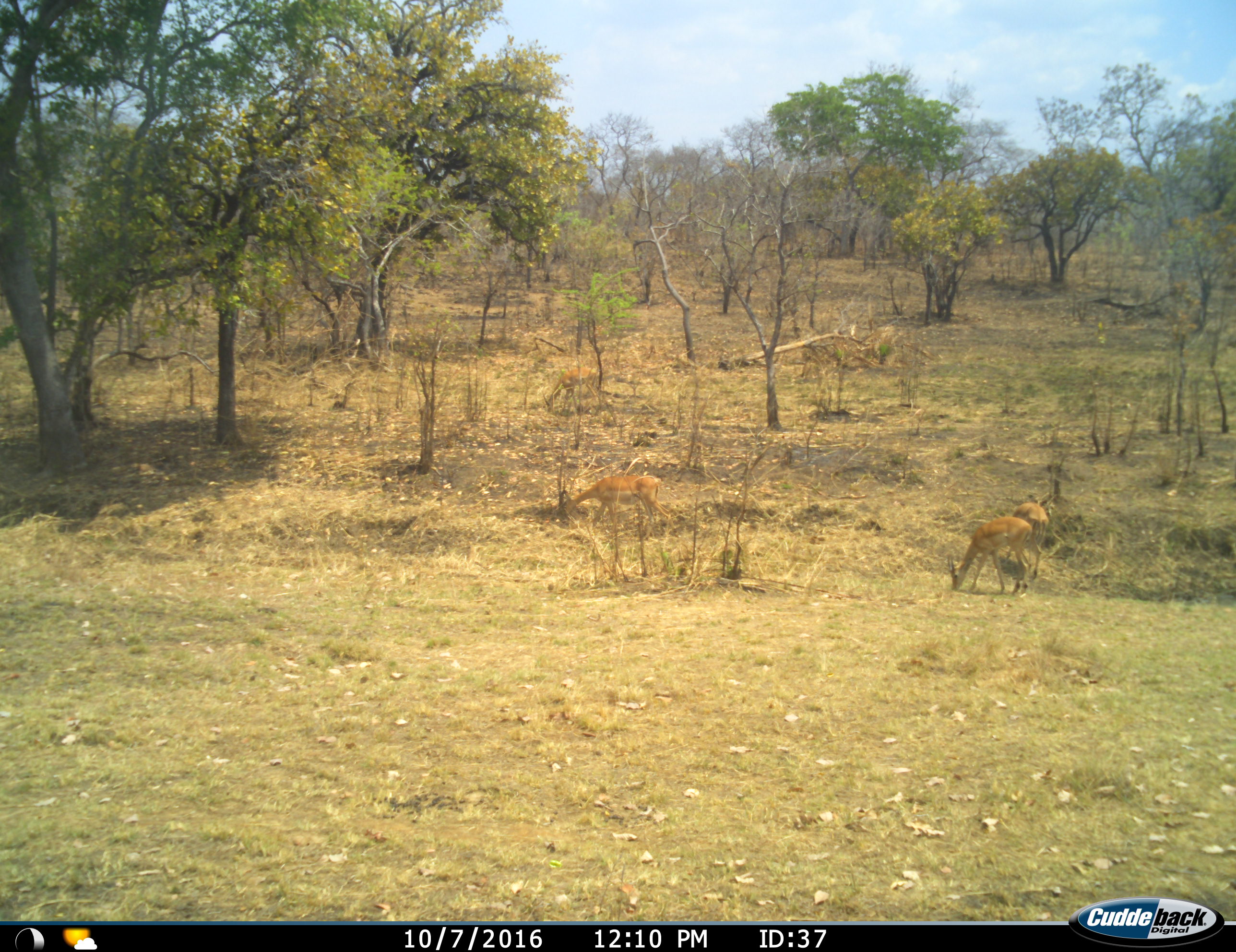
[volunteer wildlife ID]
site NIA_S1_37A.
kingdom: Animalia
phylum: Chordata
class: Mammalia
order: Artiodactyla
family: Bovidae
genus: Aepyceros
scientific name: Aepyceros melampus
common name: impala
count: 3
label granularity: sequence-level